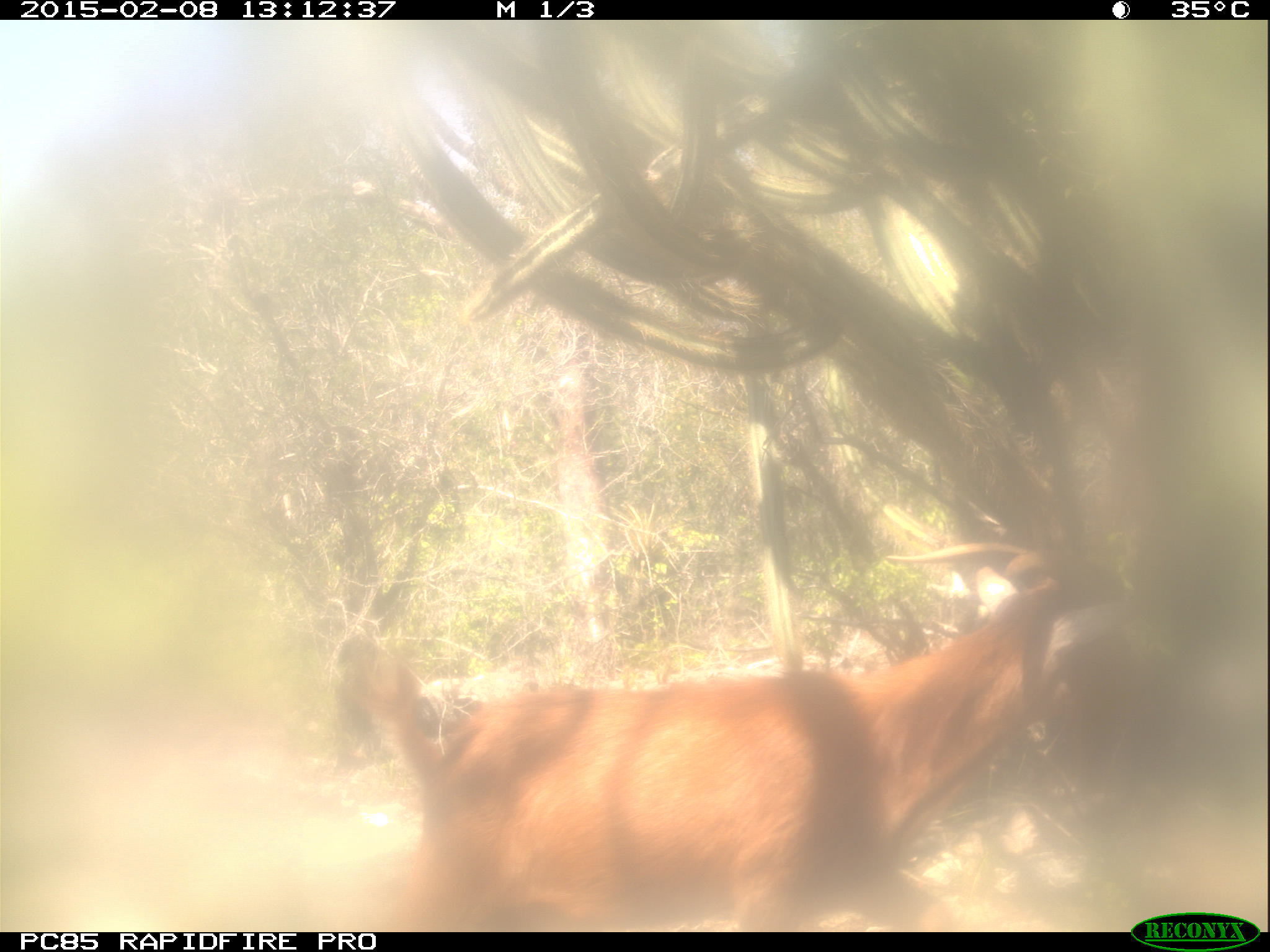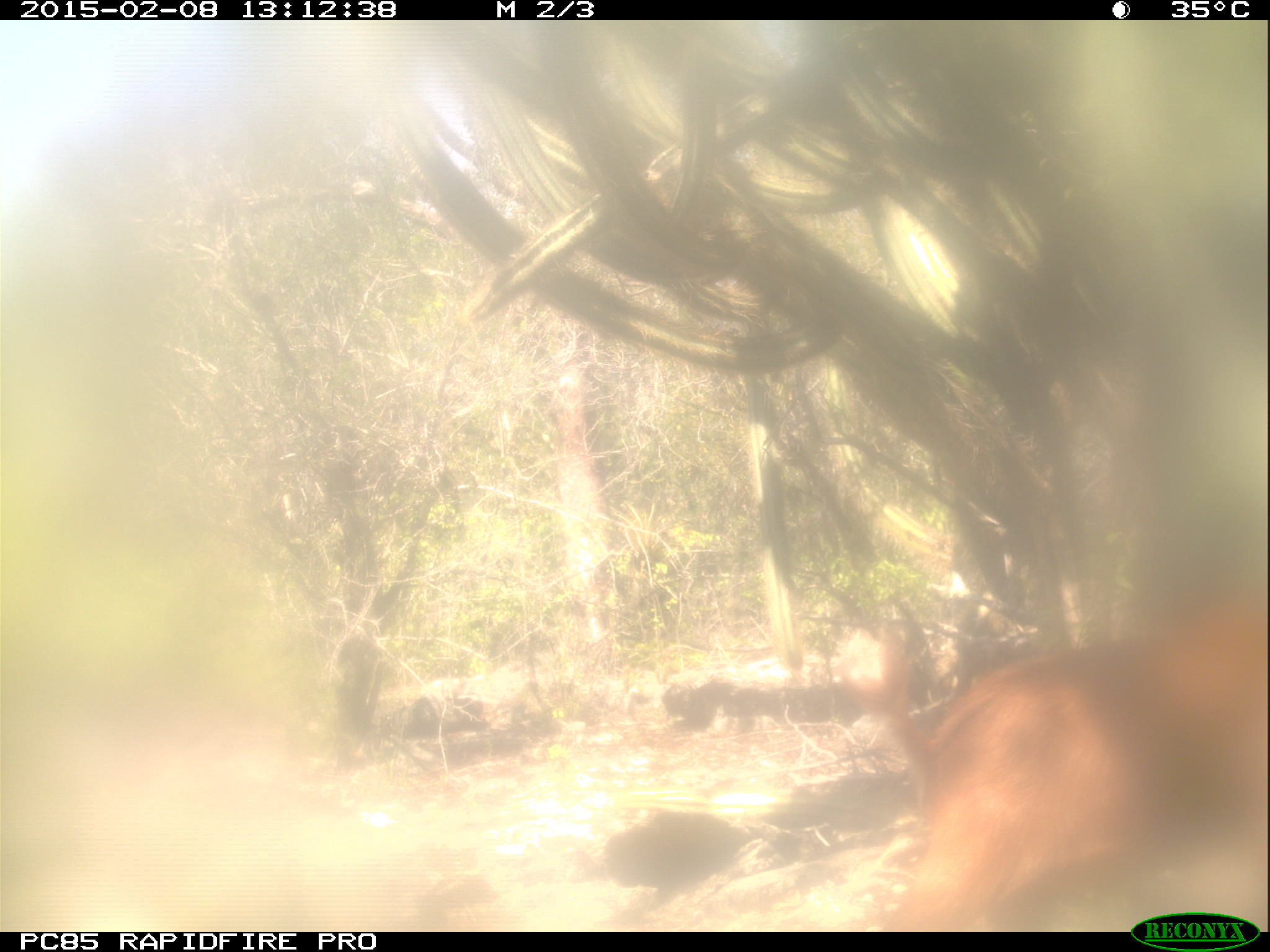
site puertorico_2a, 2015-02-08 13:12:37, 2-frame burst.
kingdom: Animalia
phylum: Chordata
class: Mammalia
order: Artiodactyla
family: Bovidae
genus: Capra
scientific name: Capra hircus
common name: goat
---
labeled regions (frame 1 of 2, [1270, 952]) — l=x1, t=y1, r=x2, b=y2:
goat: l=321, t=552, r=1107, b=930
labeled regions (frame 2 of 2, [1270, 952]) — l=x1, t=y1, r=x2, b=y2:
goat: l=822, t=590, r=1270, b=912